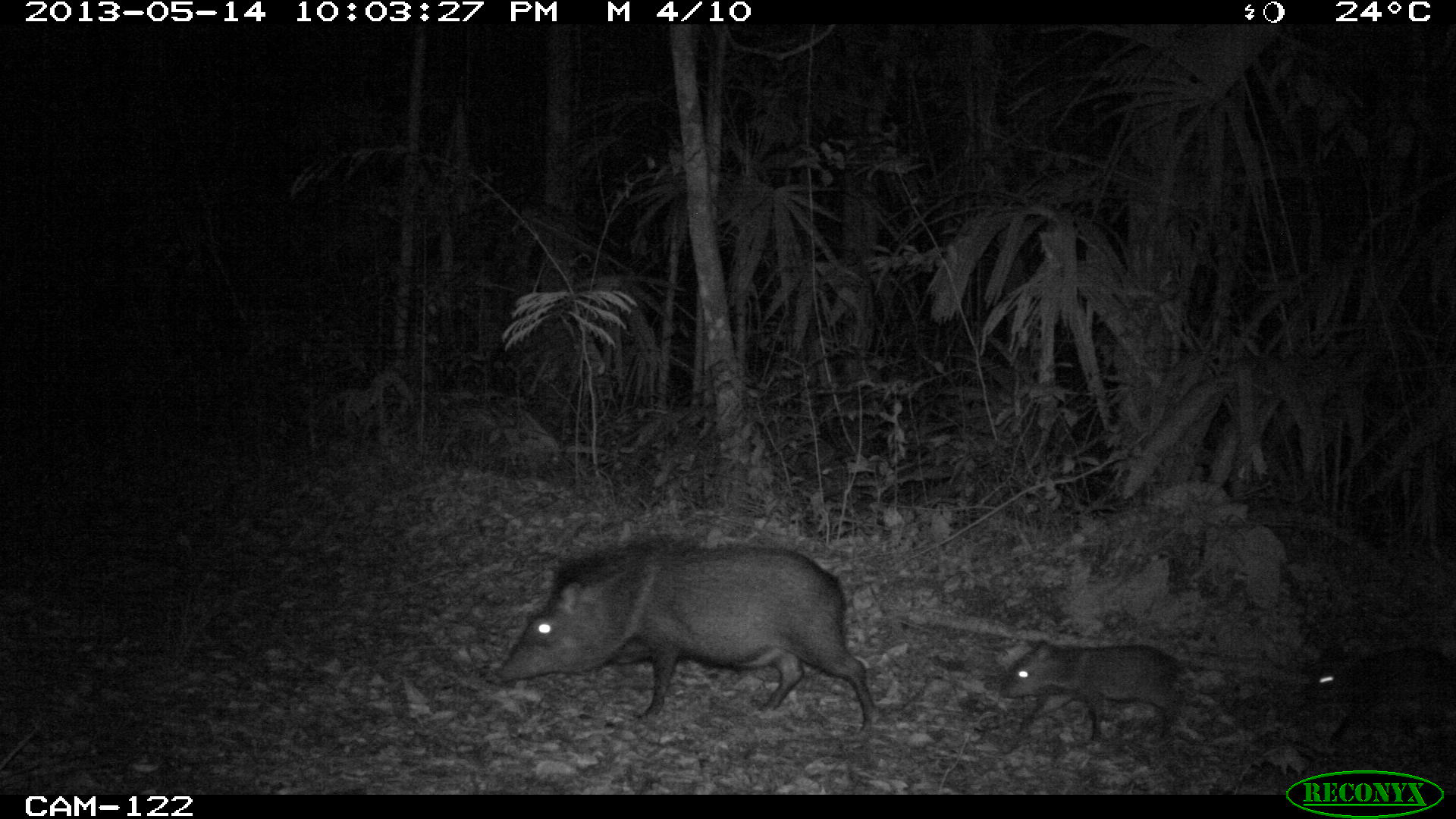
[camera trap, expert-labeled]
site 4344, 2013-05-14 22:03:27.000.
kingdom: Animalia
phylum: Chordata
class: Mammalia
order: Artiodactyla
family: Tayassuidae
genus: Pecari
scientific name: Pecari tajacu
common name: collared peccary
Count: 9.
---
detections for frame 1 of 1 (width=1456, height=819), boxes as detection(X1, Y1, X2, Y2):
pecari tajacu: detection(494, 532, 879, 739); detection(997, 639, 1203, 756); detection(1302, 645, 1452, 739)